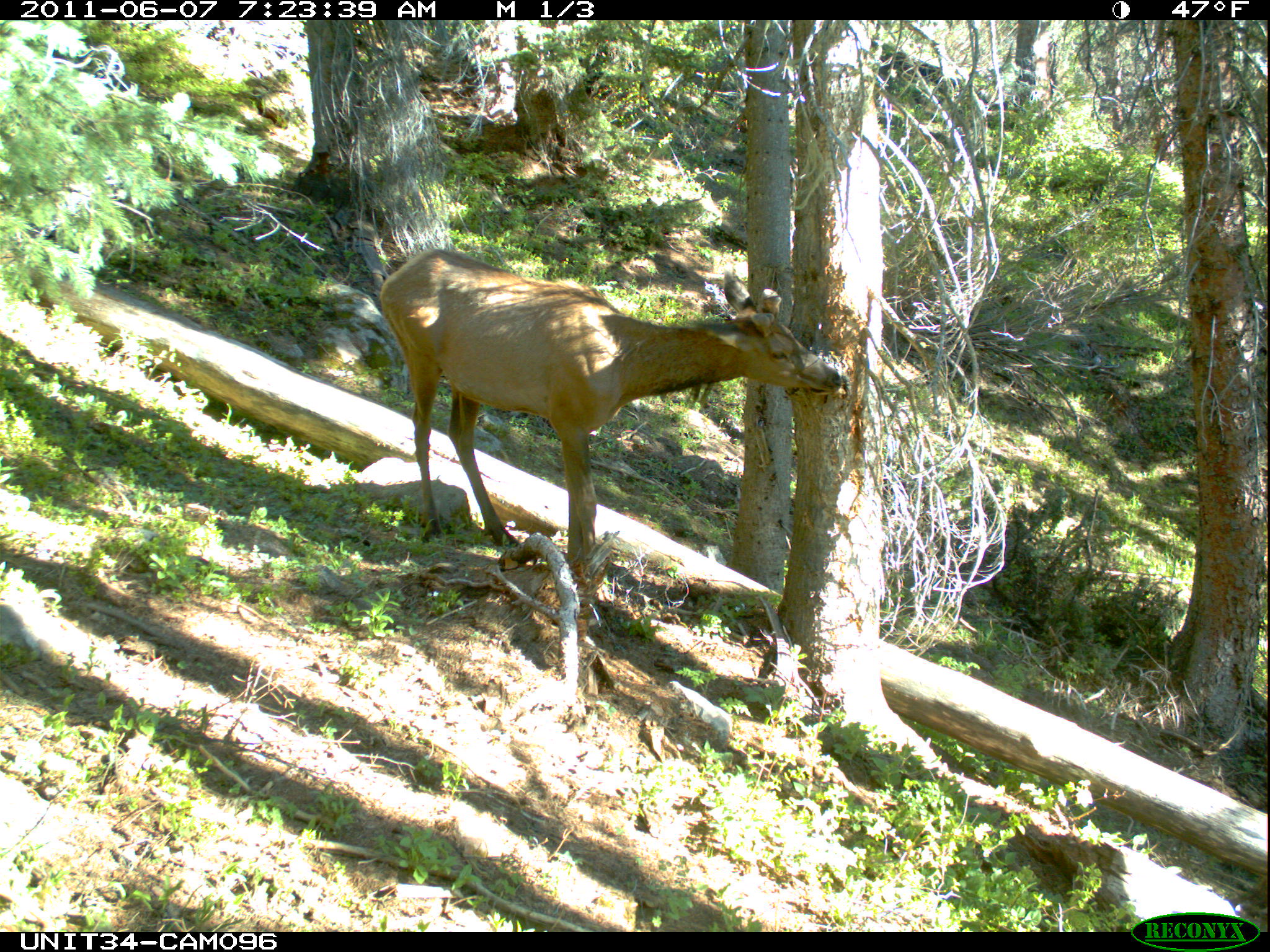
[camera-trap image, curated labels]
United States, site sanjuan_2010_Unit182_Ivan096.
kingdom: Animalia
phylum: Chordata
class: Mammalia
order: Artiodactyla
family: Cervidae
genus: Cervus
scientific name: Cervus elaphus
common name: red deer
Cervus elaphus (red deer).